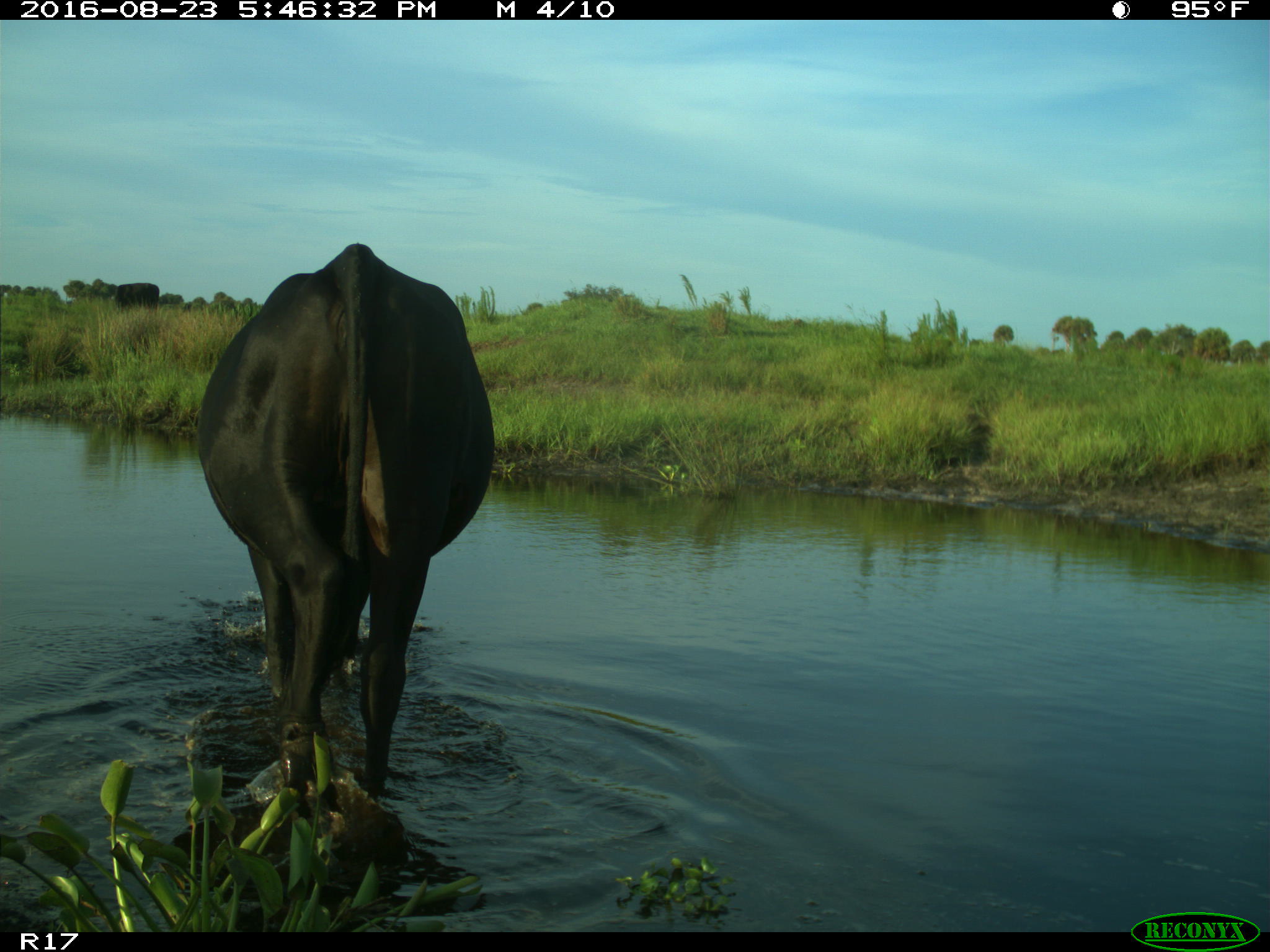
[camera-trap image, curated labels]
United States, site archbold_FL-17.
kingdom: Animalia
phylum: Chordata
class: Mammalia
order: Artiodactyla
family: Bovidae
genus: Bos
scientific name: Bos taurus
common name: domestic cow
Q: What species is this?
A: Bos taurus (domestic cow).